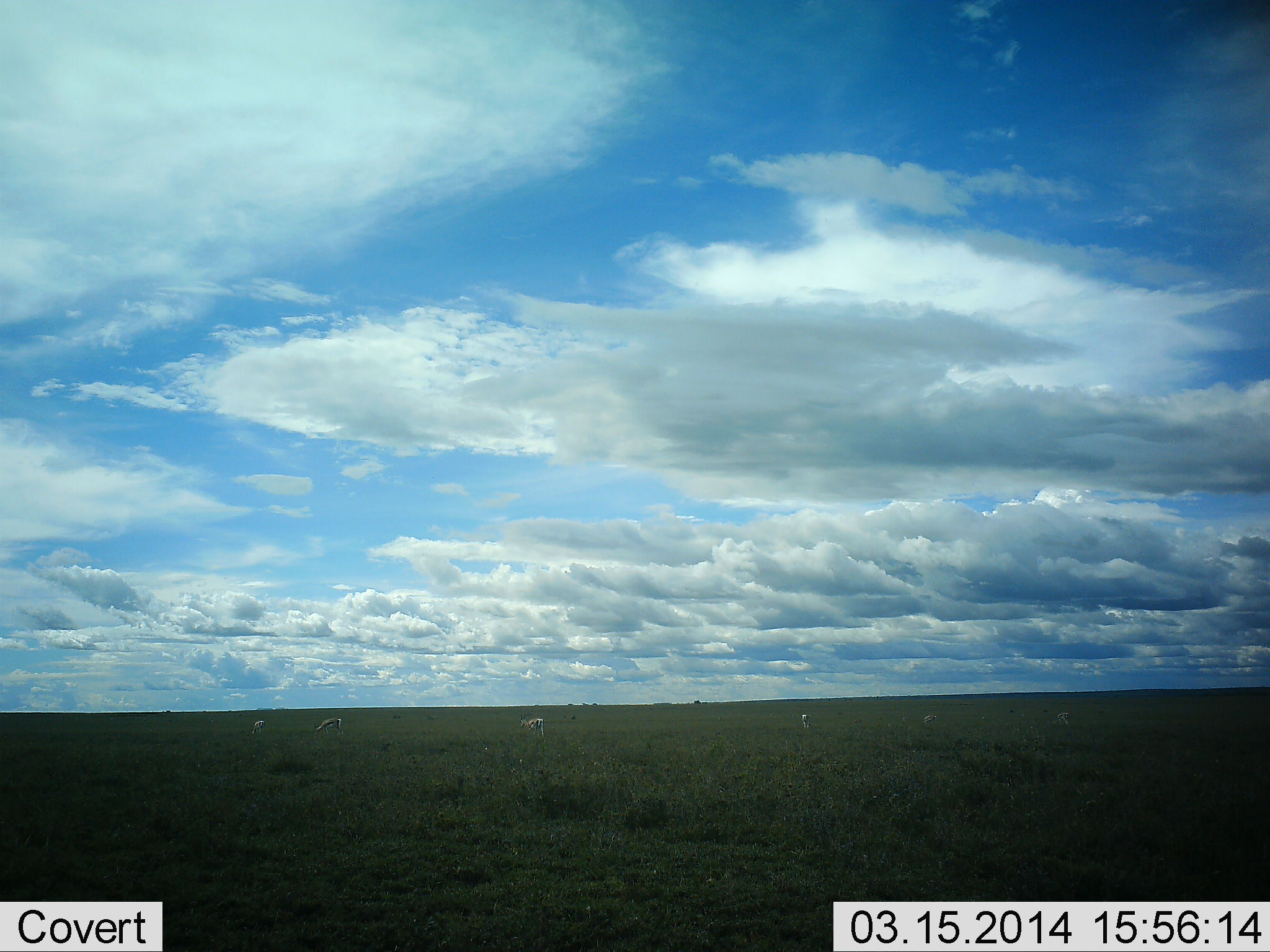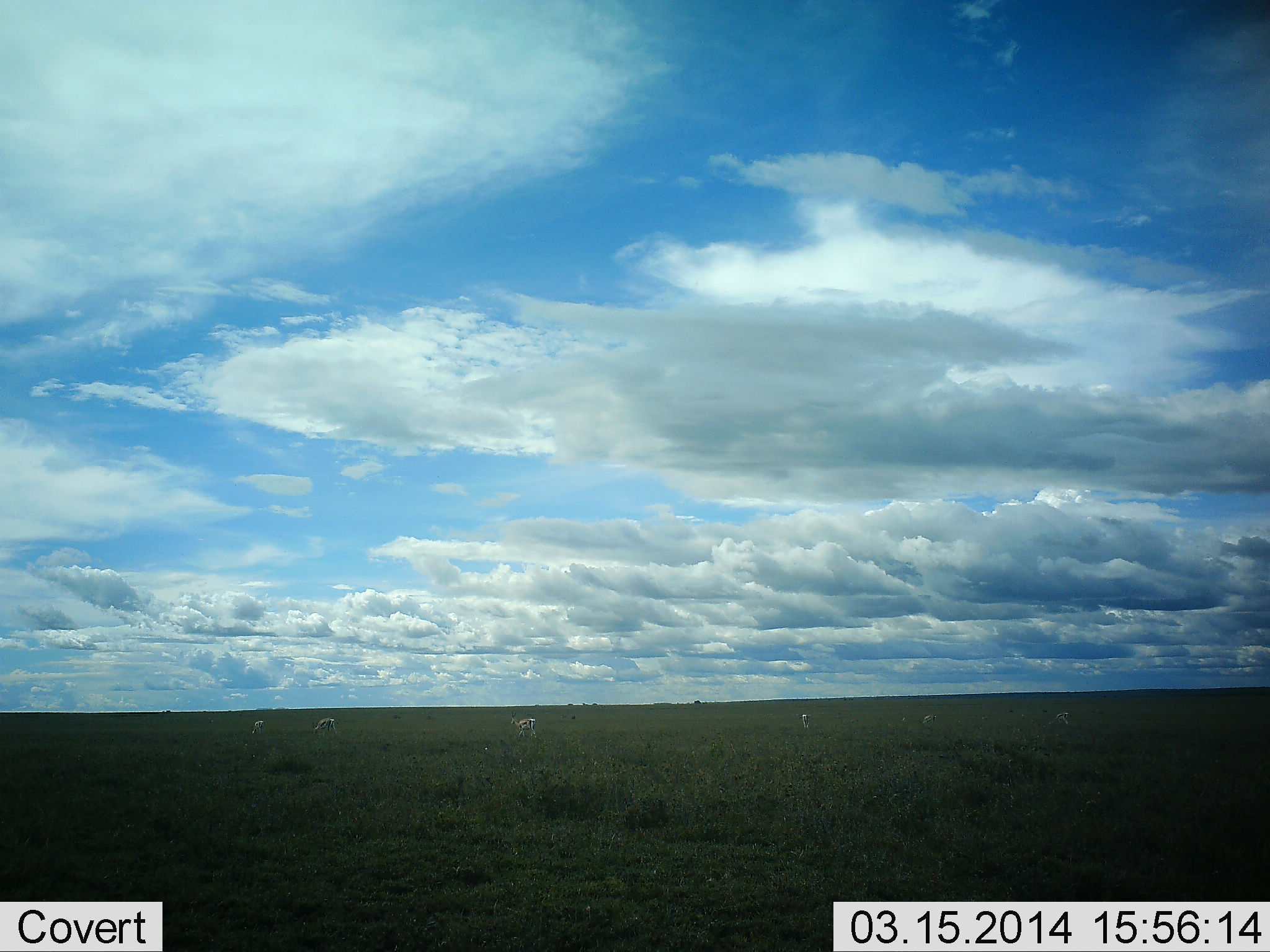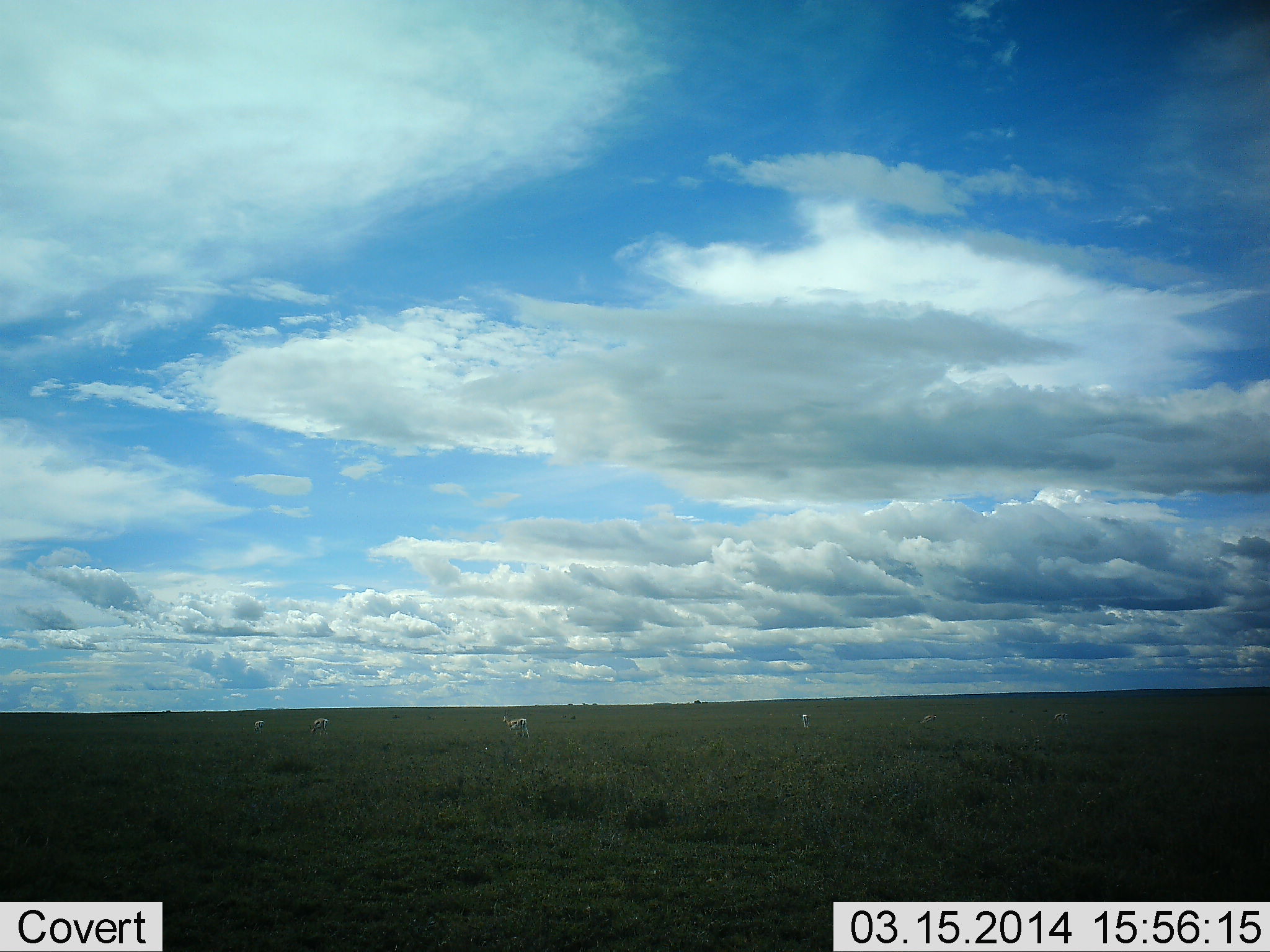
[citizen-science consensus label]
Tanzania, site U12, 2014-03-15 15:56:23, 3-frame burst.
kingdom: Animalia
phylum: Chordata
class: Mammalia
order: Artiodactyla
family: Bovidae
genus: Eudorcas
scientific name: Eudorcas thomsonii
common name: thomson's gazelle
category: gazellethomsons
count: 6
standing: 45%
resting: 0%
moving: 55%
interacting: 0%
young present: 0%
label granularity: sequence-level